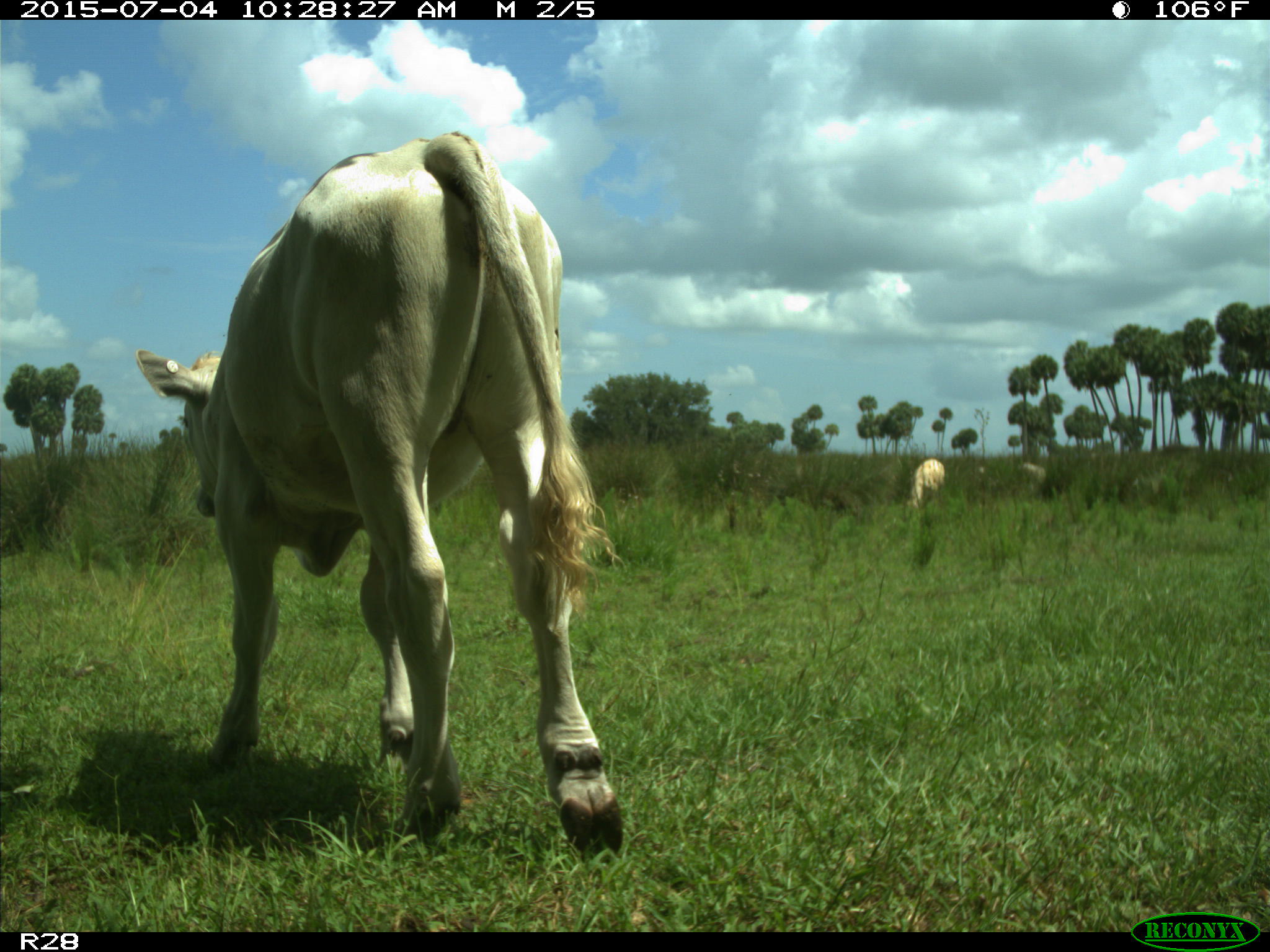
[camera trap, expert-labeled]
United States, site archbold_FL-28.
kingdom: Animalia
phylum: Chordata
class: Mammalia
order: Artiodactyla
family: Bovidae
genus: Bos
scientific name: Bos taurus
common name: domestic cow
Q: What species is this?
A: Bos taurus (domestic cow).